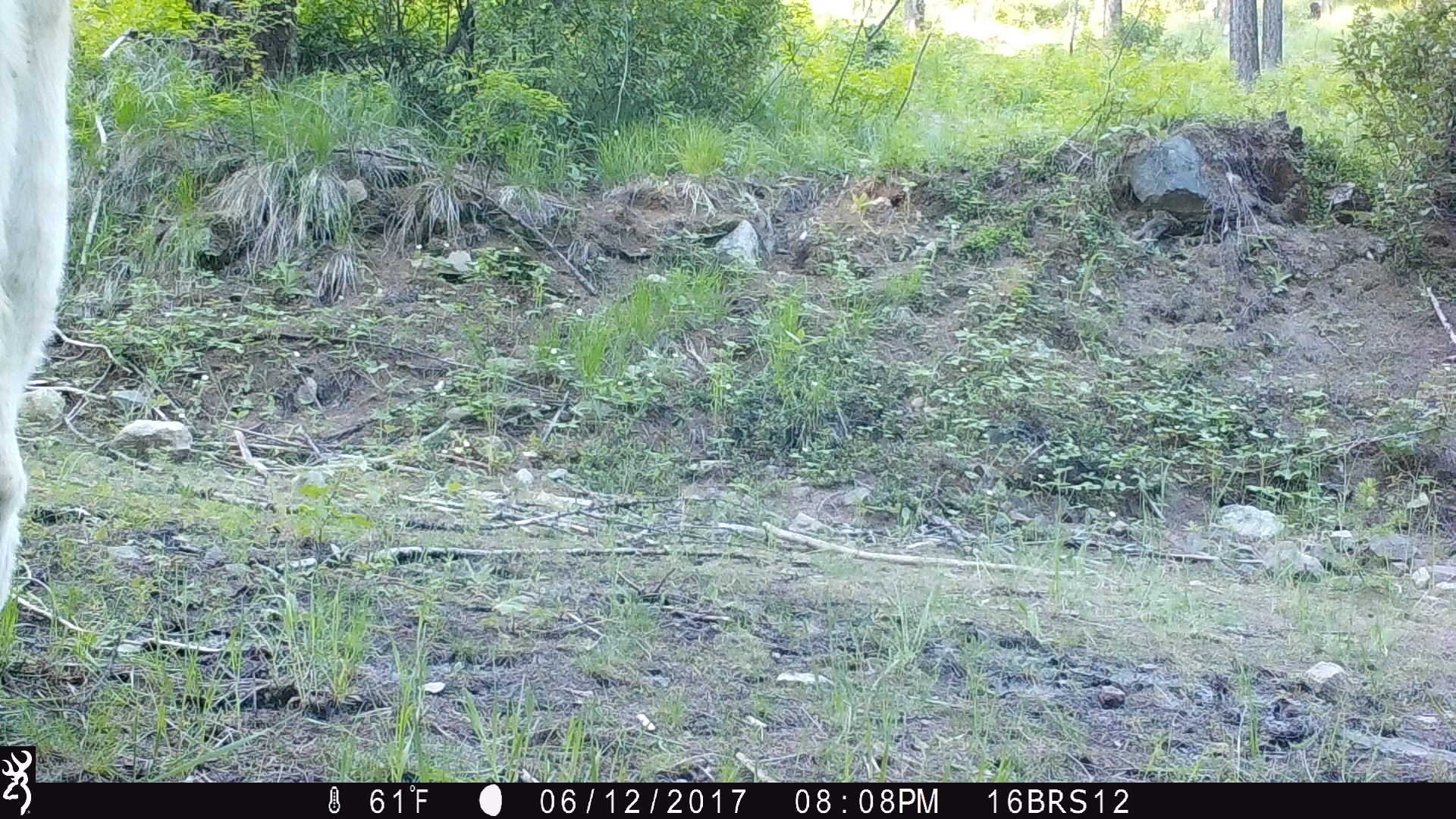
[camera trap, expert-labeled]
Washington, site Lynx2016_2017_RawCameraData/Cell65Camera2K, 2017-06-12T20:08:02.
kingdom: Animalia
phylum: Chordata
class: Mammalia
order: Artiodactyla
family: Bovidae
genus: Bos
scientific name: Bos taurus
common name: domestic cattle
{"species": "domestic cattle (Bos taurus)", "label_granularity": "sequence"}